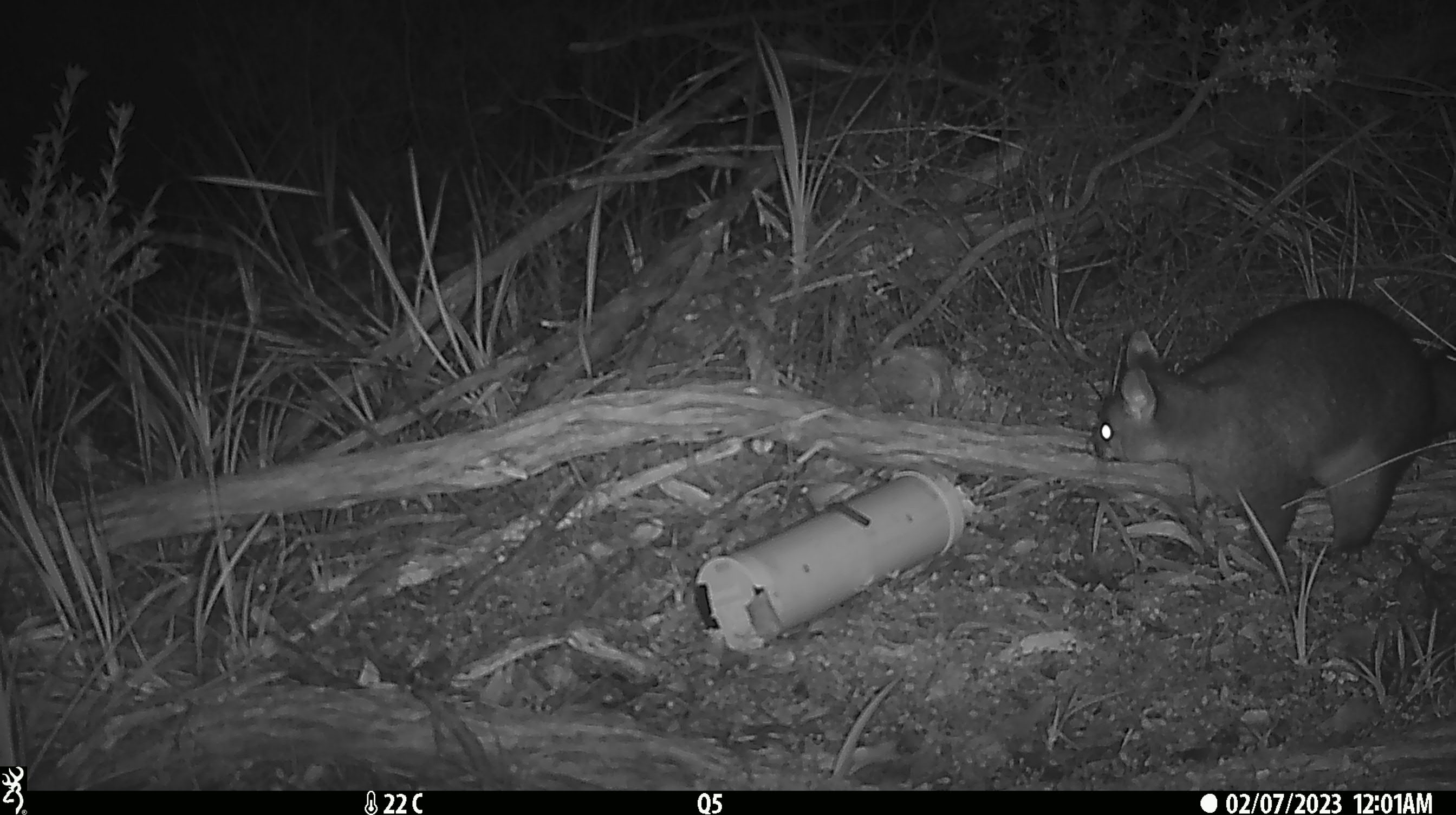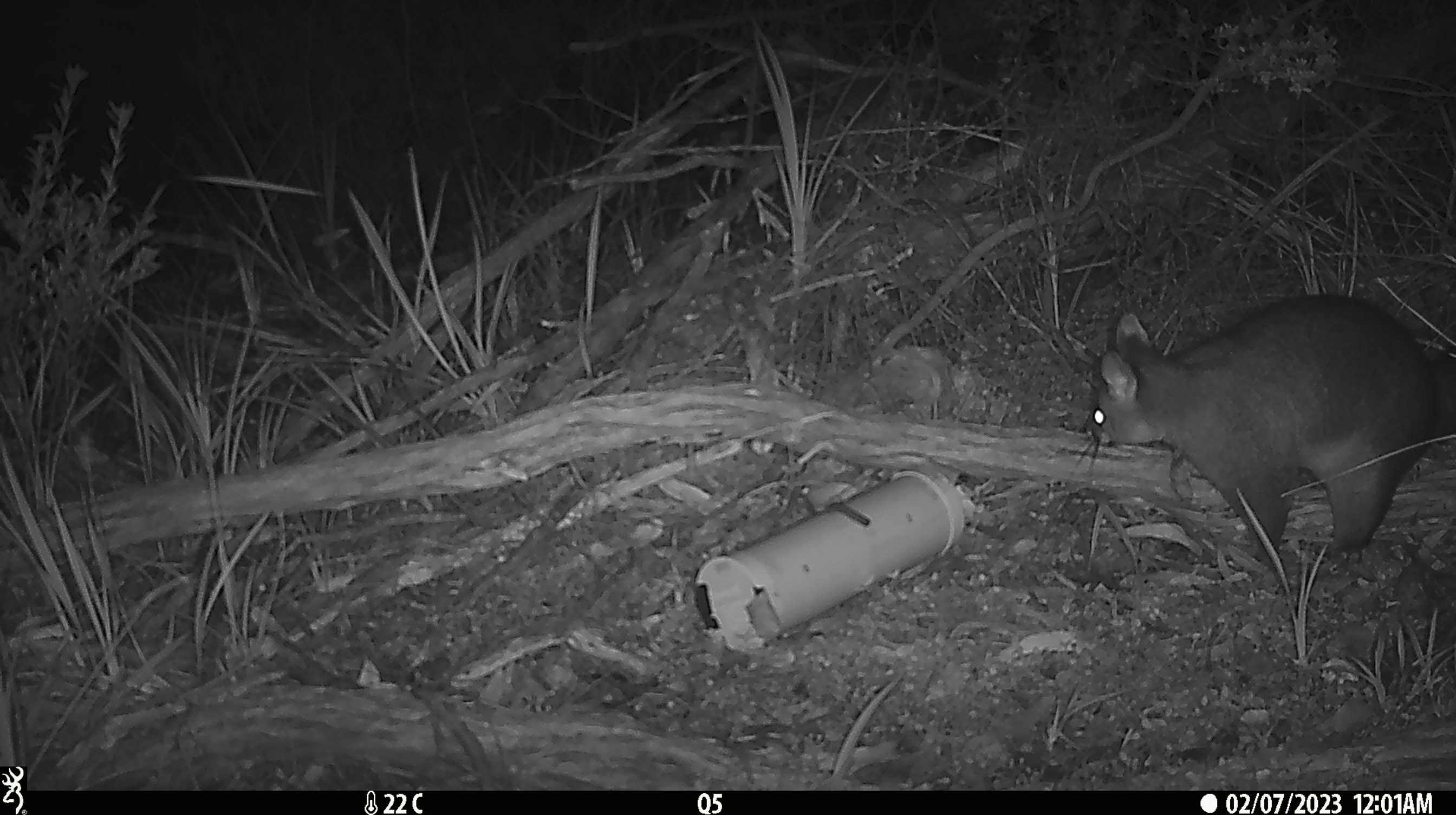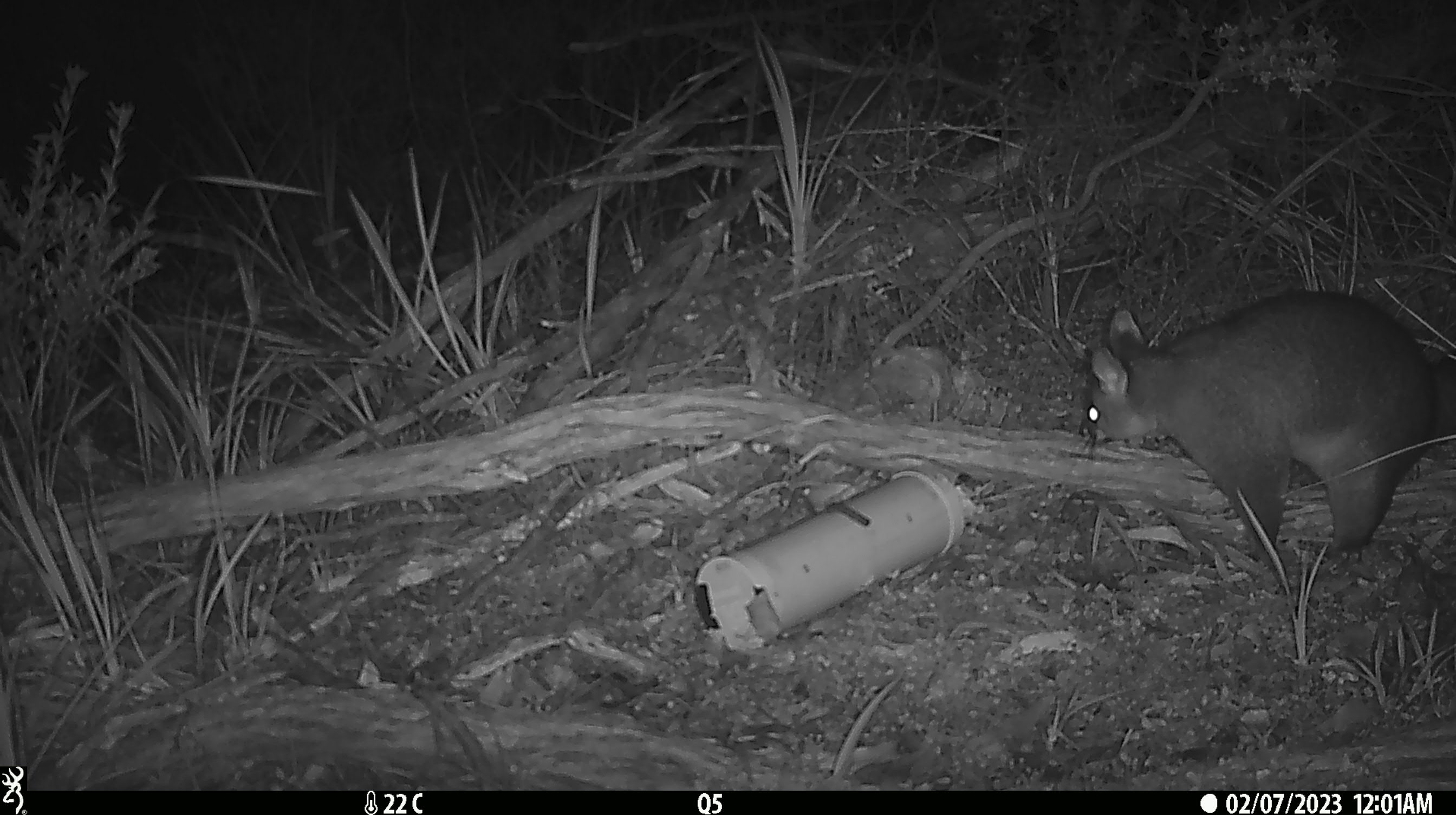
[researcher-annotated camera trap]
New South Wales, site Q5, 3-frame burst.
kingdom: Animalia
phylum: Chordata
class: Mammalia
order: Diprotodontia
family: Phalangeridae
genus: Trichosurus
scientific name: Trichosurus vulpecula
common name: common brushtail possum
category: possum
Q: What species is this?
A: Possum (common brushtail possum) (Trichosurus vulpecula).